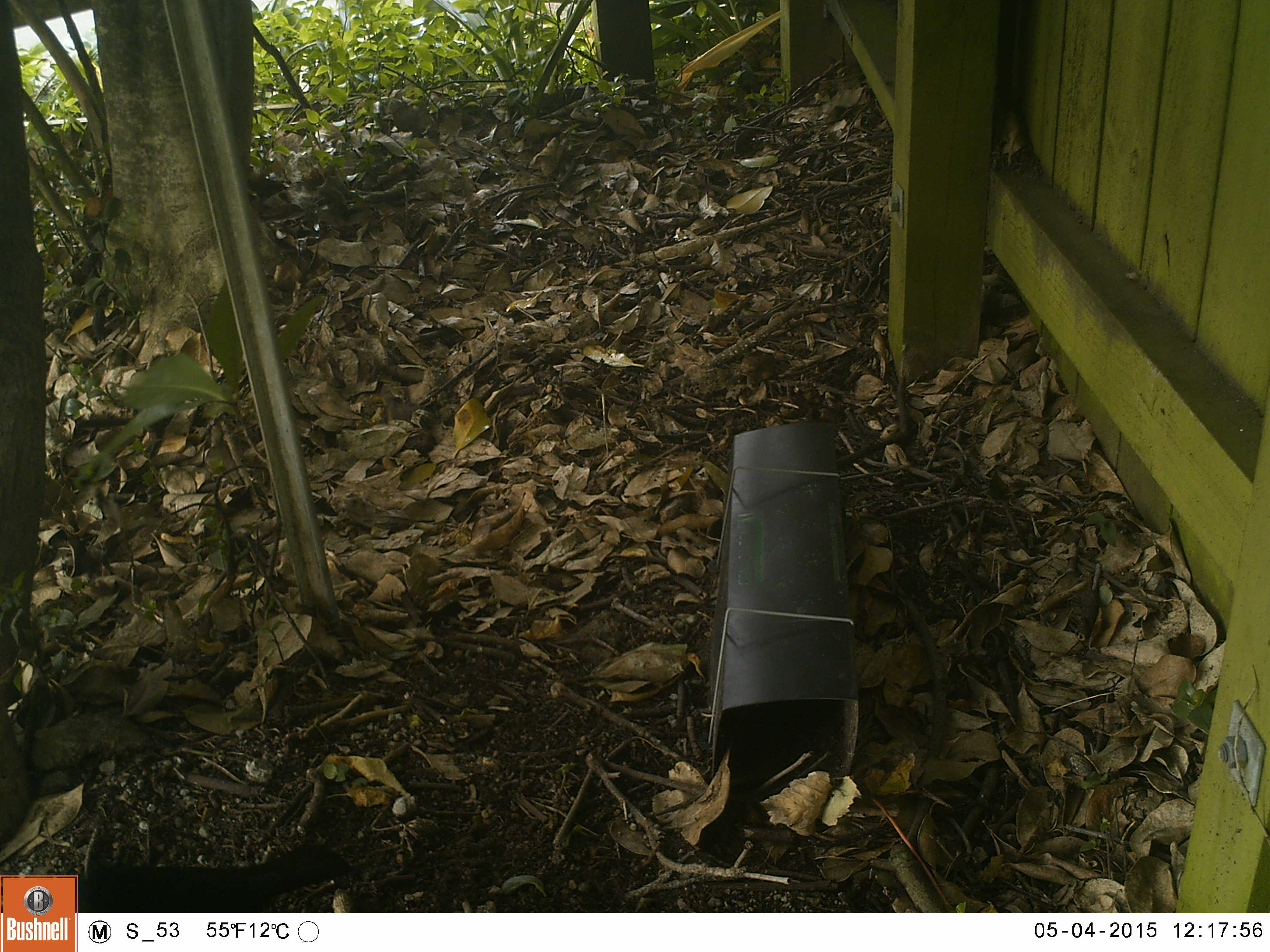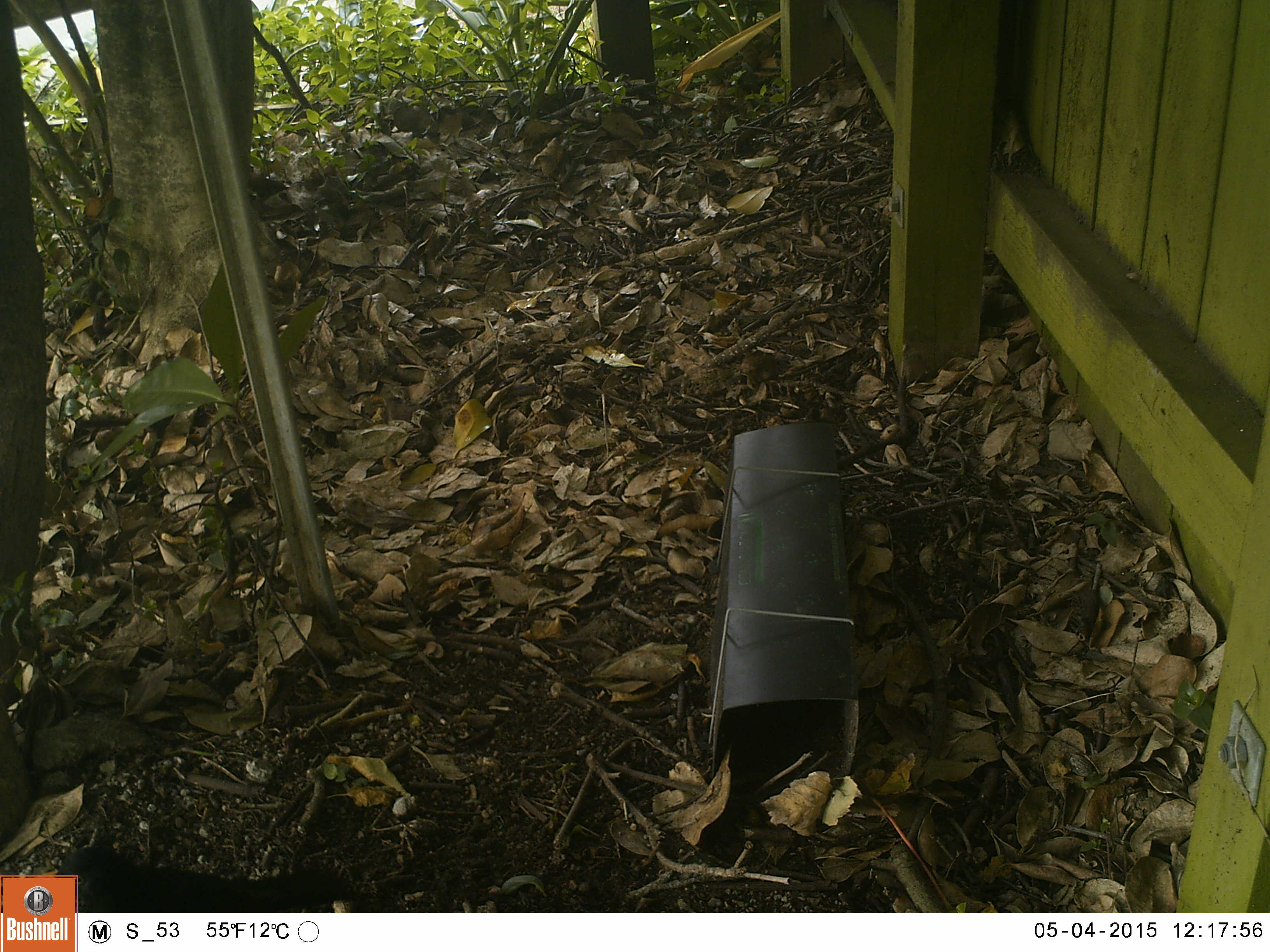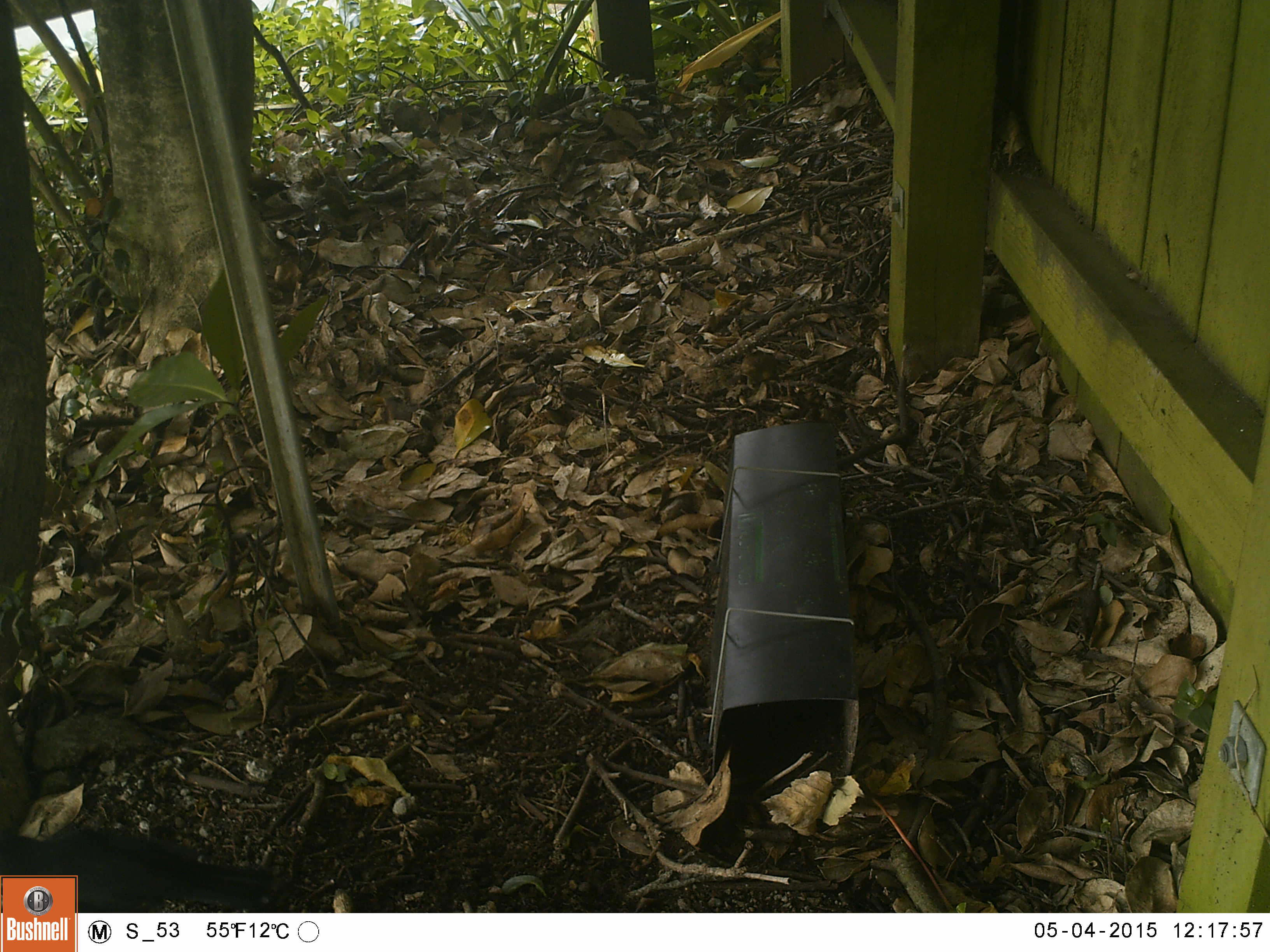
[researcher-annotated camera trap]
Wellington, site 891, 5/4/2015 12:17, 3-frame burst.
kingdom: Animalia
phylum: Chordata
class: Aves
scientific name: Aves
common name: bird